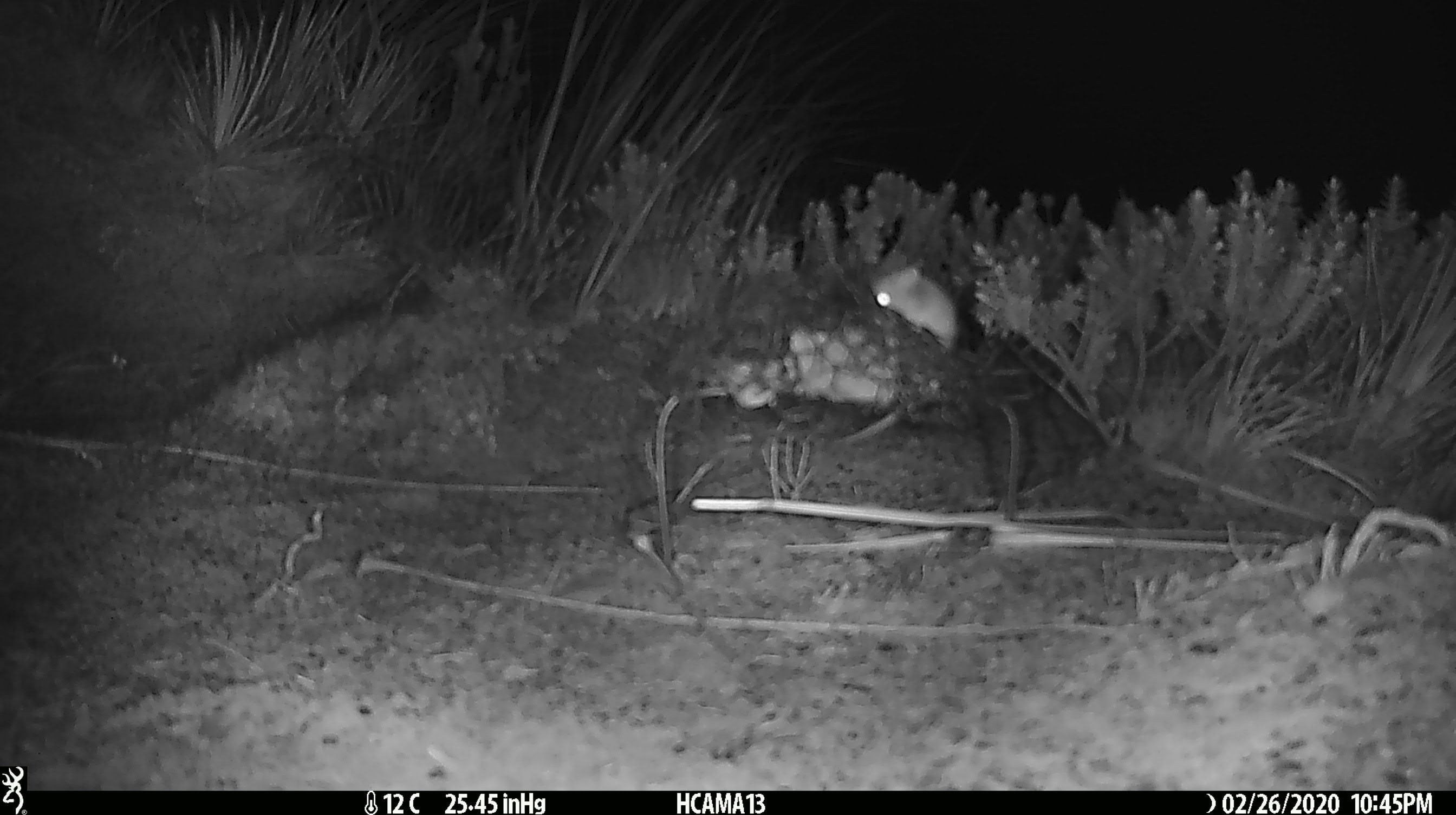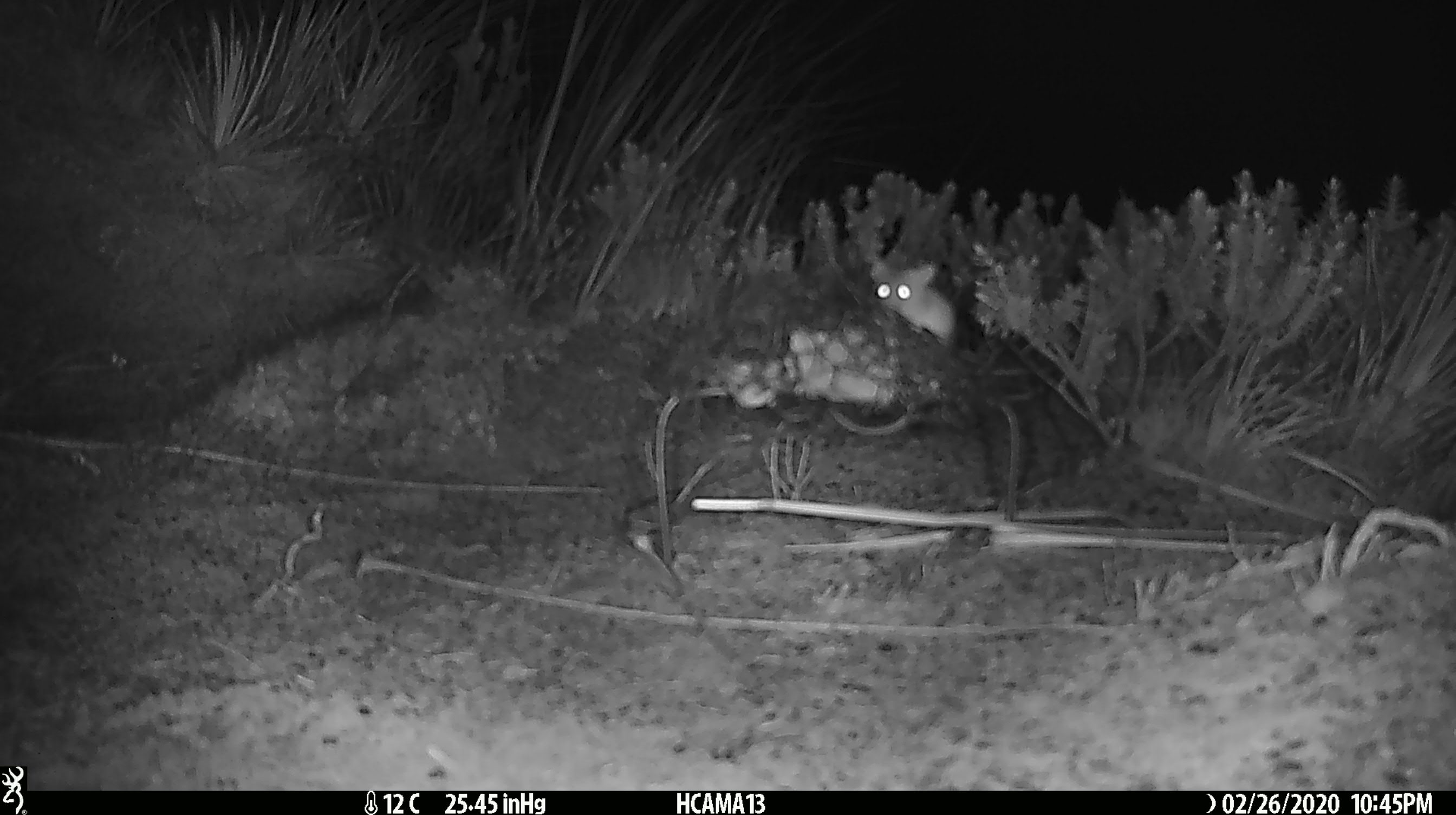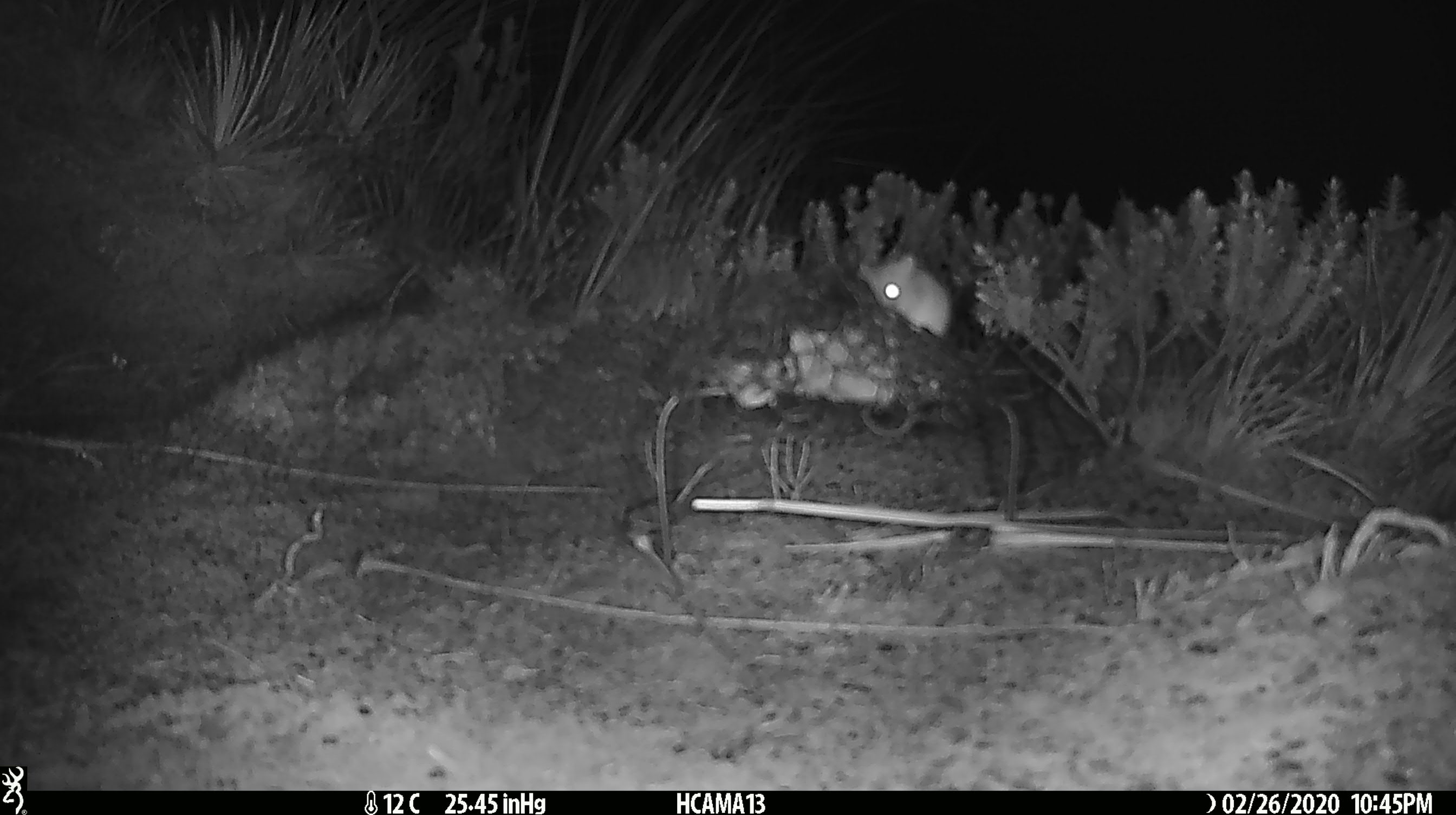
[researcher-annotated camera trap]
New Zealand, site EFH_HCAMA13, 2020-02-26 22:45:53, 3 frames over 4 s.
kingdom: Animalia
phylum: Chordata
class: Mammalia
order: Rodentia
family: Muridae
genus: Mus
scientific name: Mus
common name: mouse